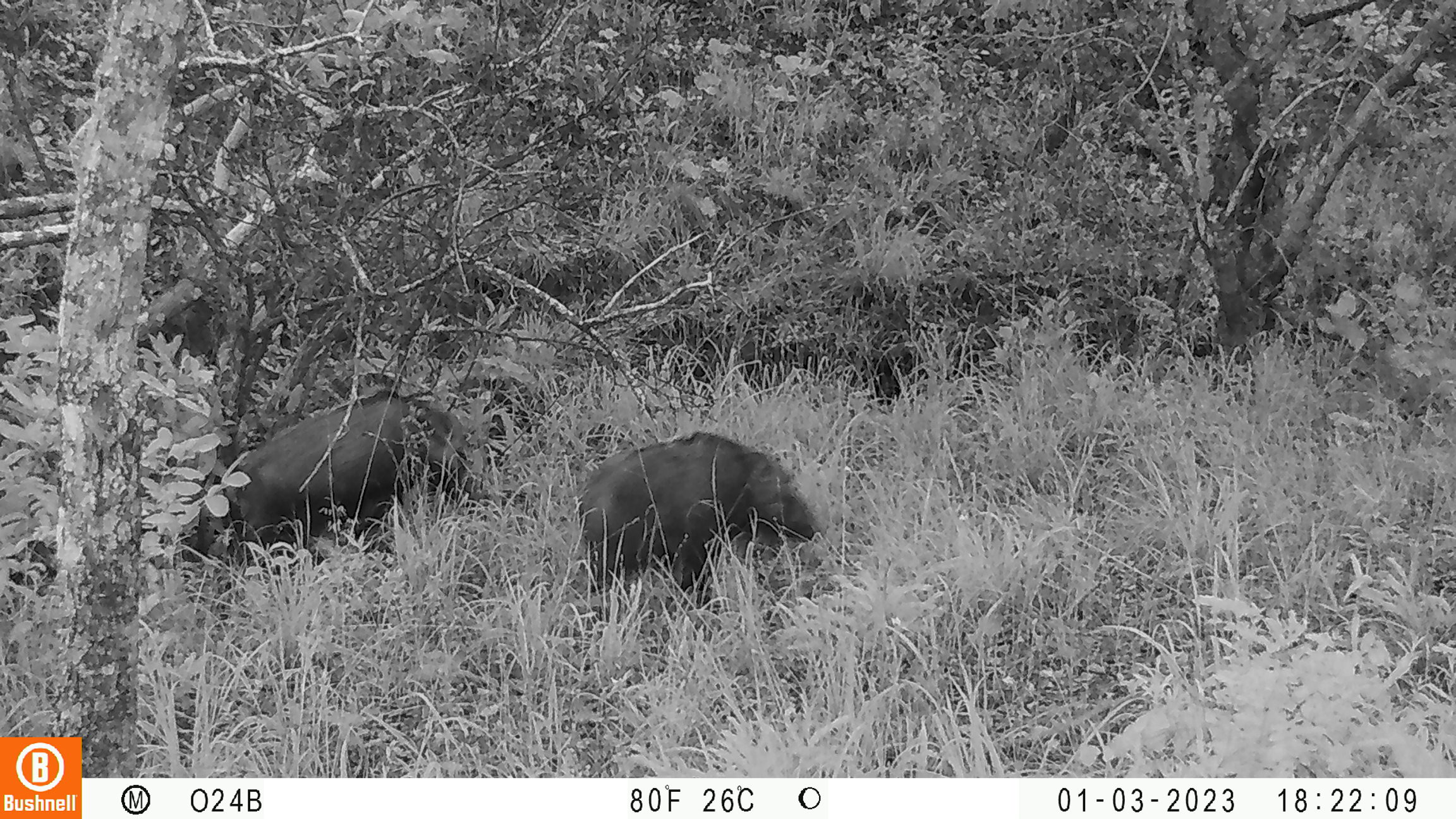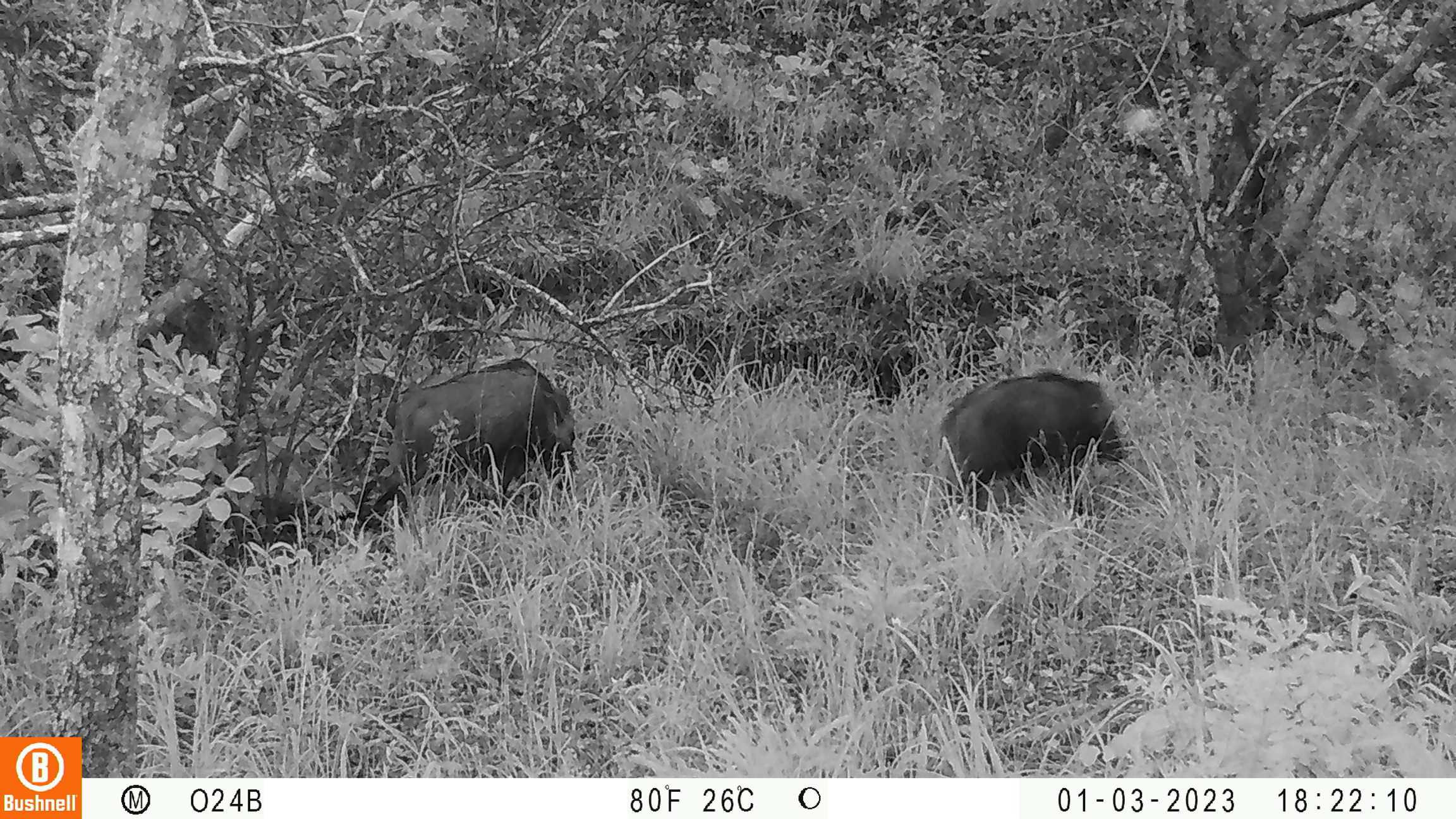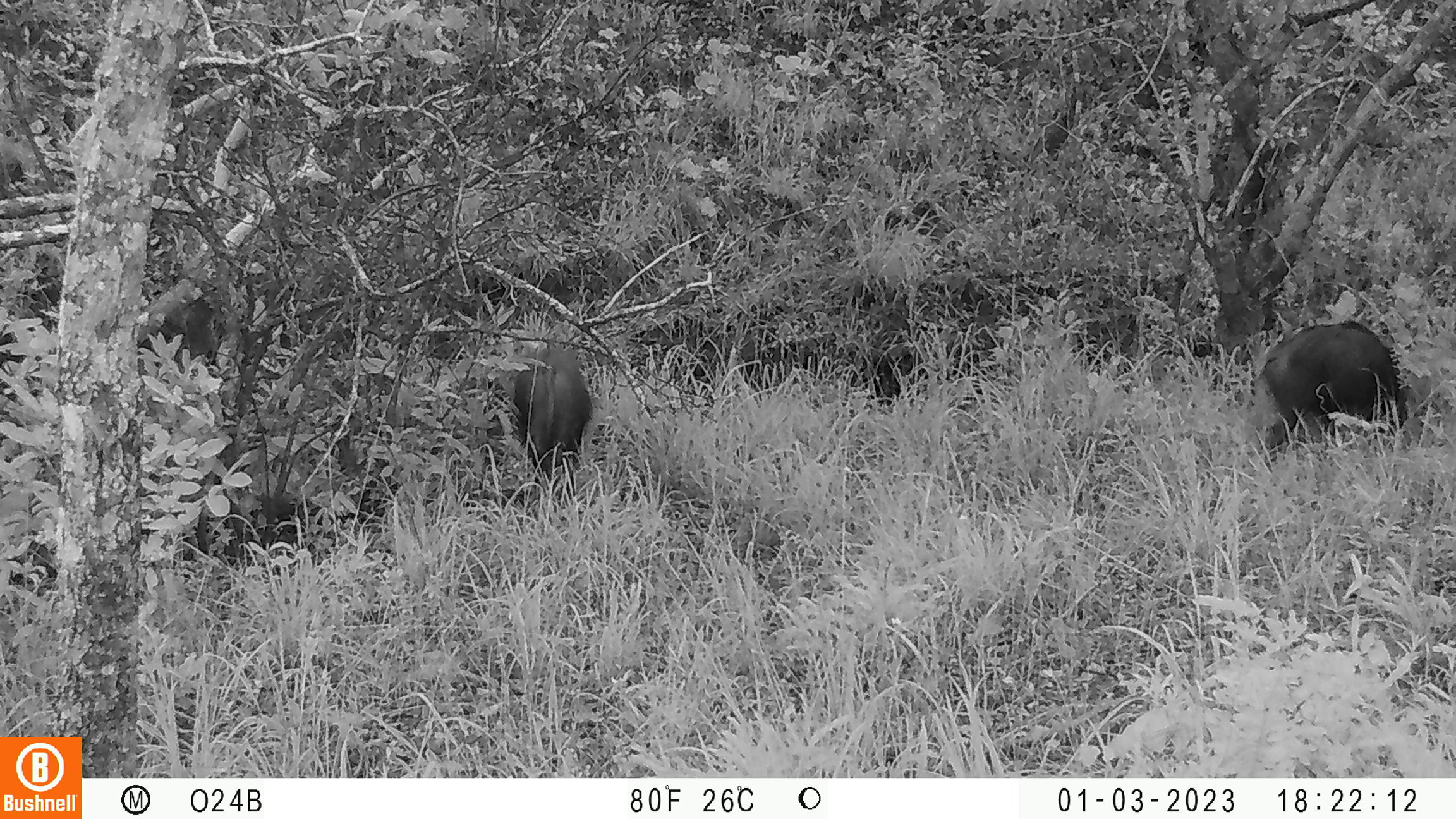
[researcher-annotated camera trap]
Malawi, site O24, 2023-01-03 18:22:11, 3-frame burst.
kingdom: Animalia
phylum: Chordata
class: Mammalia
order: Artiodactyla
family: Suidae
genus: Potamochoerus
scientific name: Potamochoerus larvatus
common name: bushpig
Bushpig (Potamochoerus larvatus), count 2.